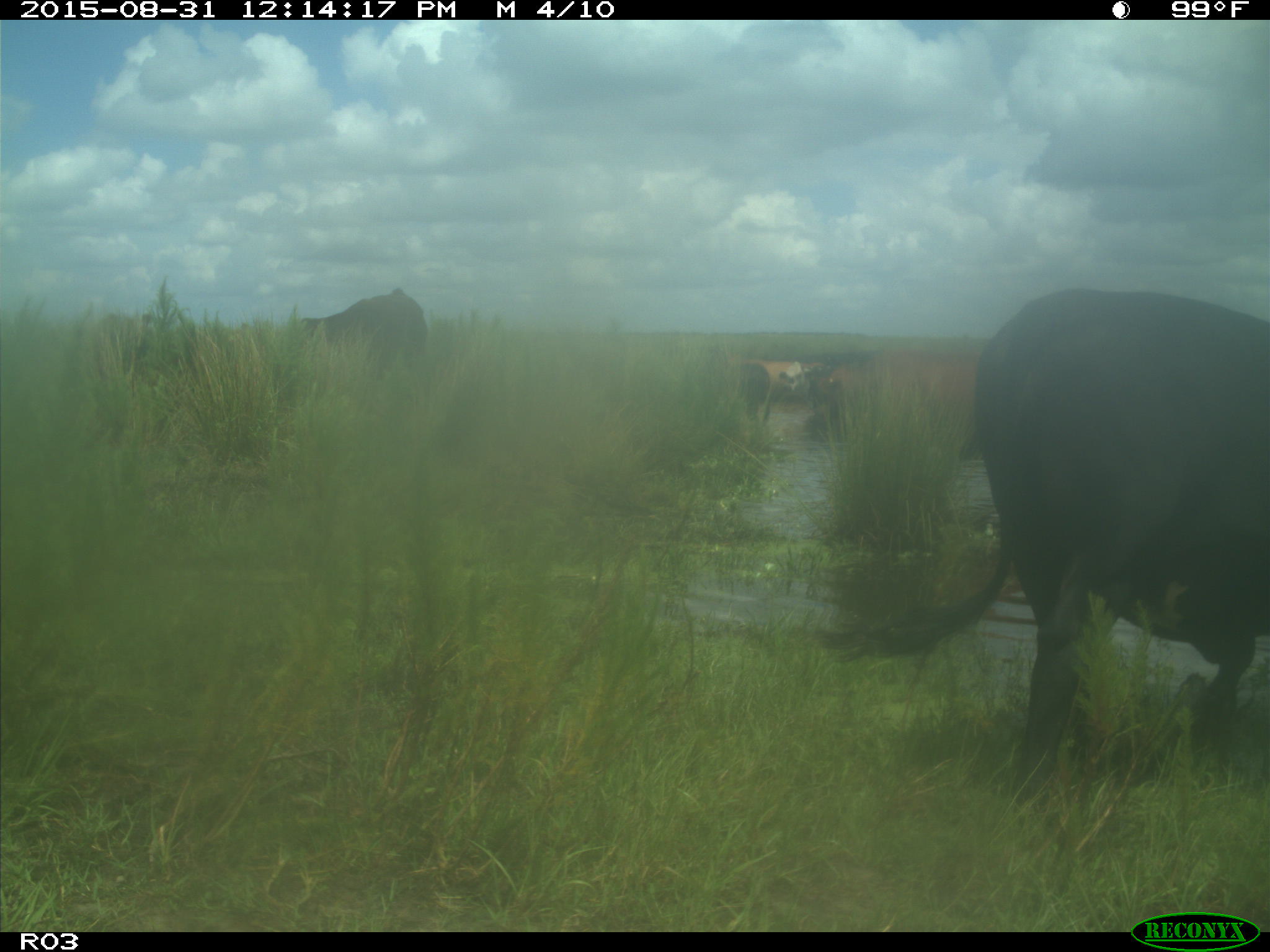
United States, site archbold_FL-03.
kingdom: Animalia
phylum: Chordata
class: Mammalia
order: Artiodactyla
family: Bovidae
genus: Bos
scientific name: Bos taurus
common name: domestic cow